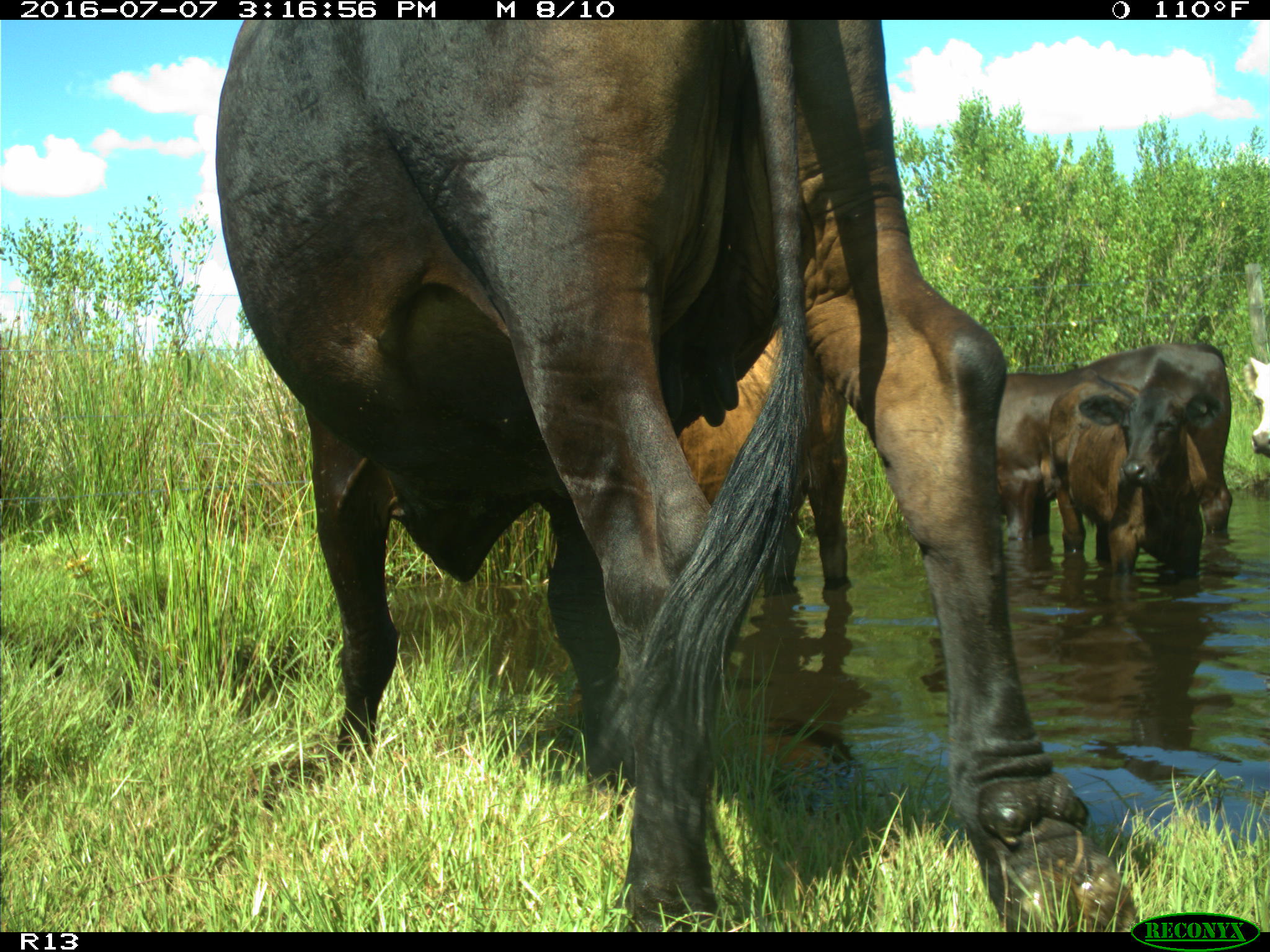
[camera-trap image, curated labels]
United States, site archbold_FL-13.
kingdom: Animalia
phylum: Chordata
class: Mammalia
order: Artiodactyla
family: Bovidae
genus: Bos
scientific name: Bos taurus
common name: domestic cow